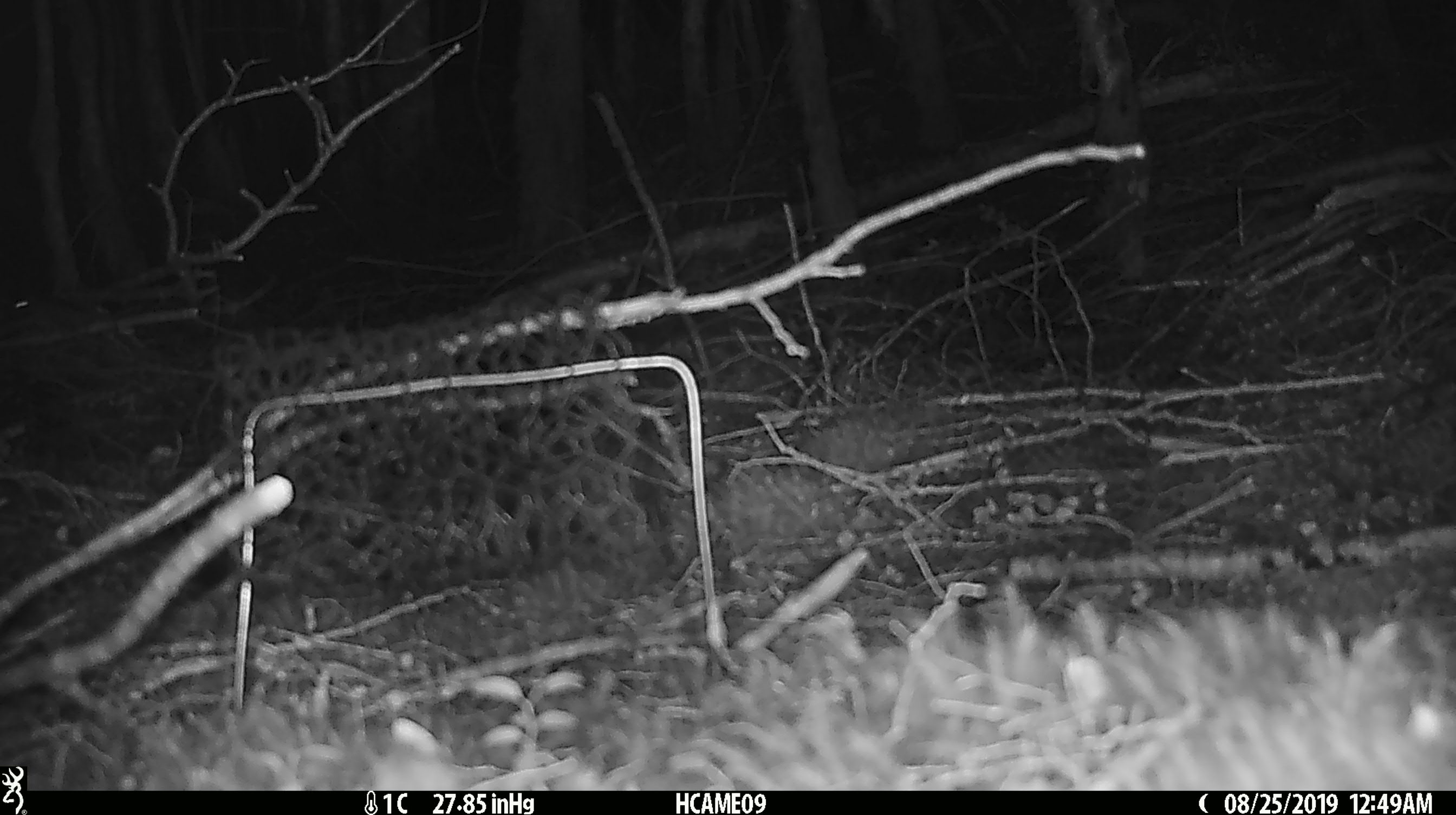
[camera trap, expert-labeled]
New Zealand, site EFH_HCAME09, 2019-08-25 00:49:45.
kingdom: Animalia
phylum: Chordata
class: Mammalia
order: Rodentia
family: Muridae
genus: Mus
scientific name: Mus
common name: mouse